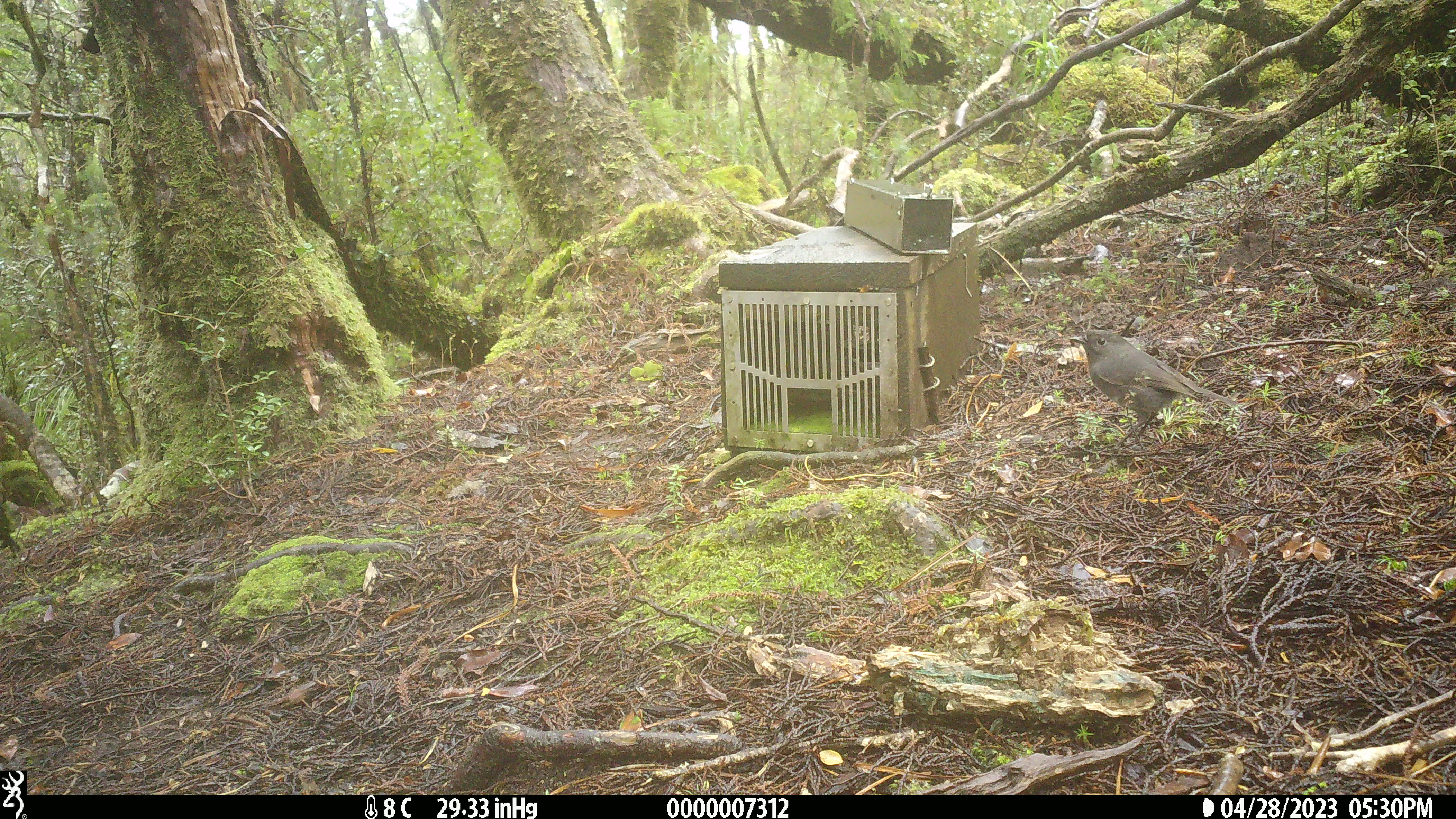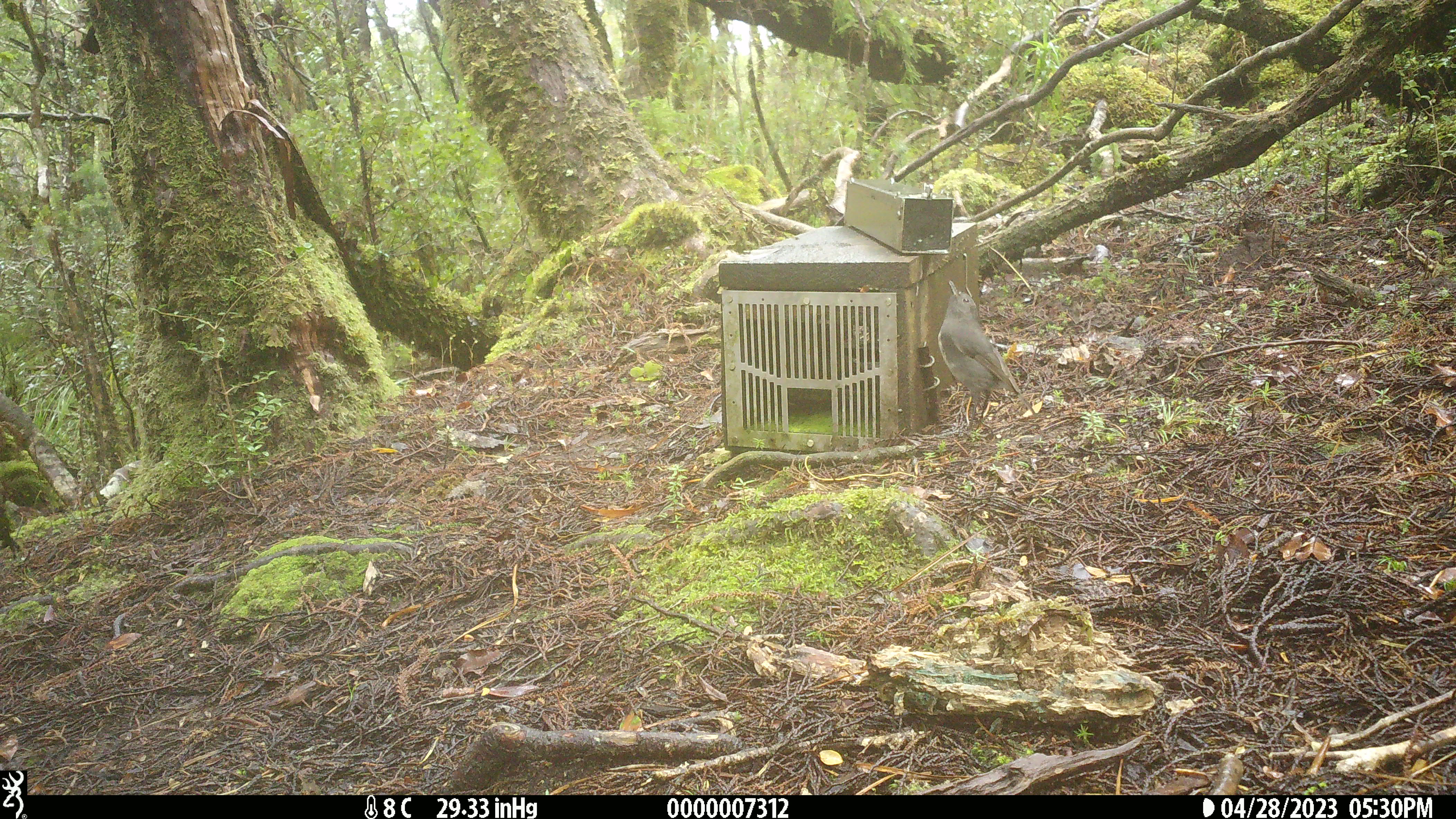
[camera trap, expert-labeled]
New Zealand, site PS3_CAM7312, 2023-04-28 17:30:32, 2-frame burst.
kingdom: Animalia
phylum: Chordata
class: Aves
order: Passeriformes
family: Petroicidae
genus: Petroica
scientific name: Petroica australis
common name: new zealand robin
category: robin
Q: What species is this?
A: Robin (new zealand robin) (Petroica australis).